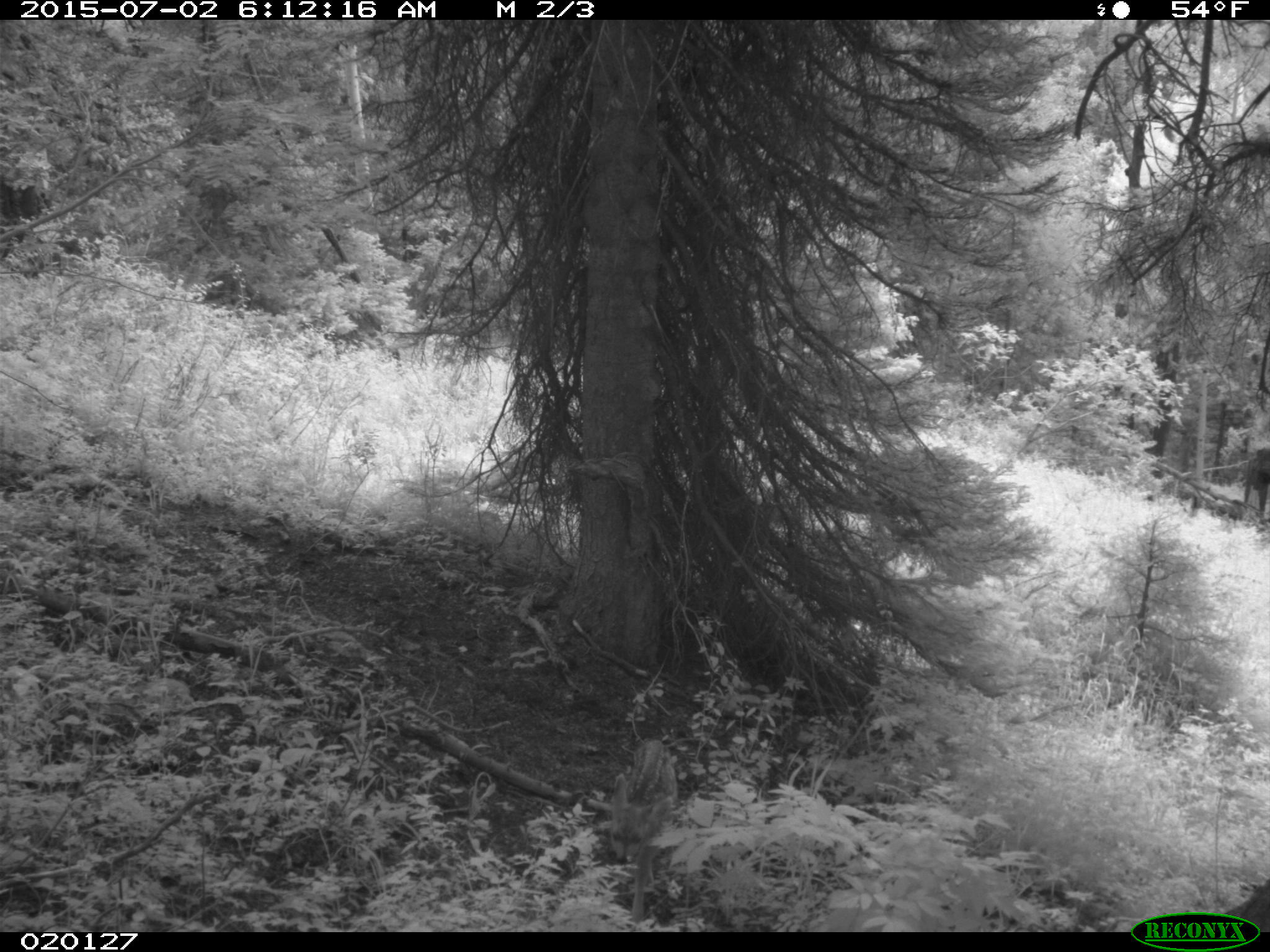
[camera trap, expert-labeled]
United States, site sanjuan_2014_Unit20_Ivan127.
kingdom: Animalia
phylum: Chordata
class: Mammalia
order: Artiodactyla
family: Cervidae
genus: Odocoileus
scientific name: Odocoileus hemionus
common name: mule deer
Odocoileus hemionus (mule deer).